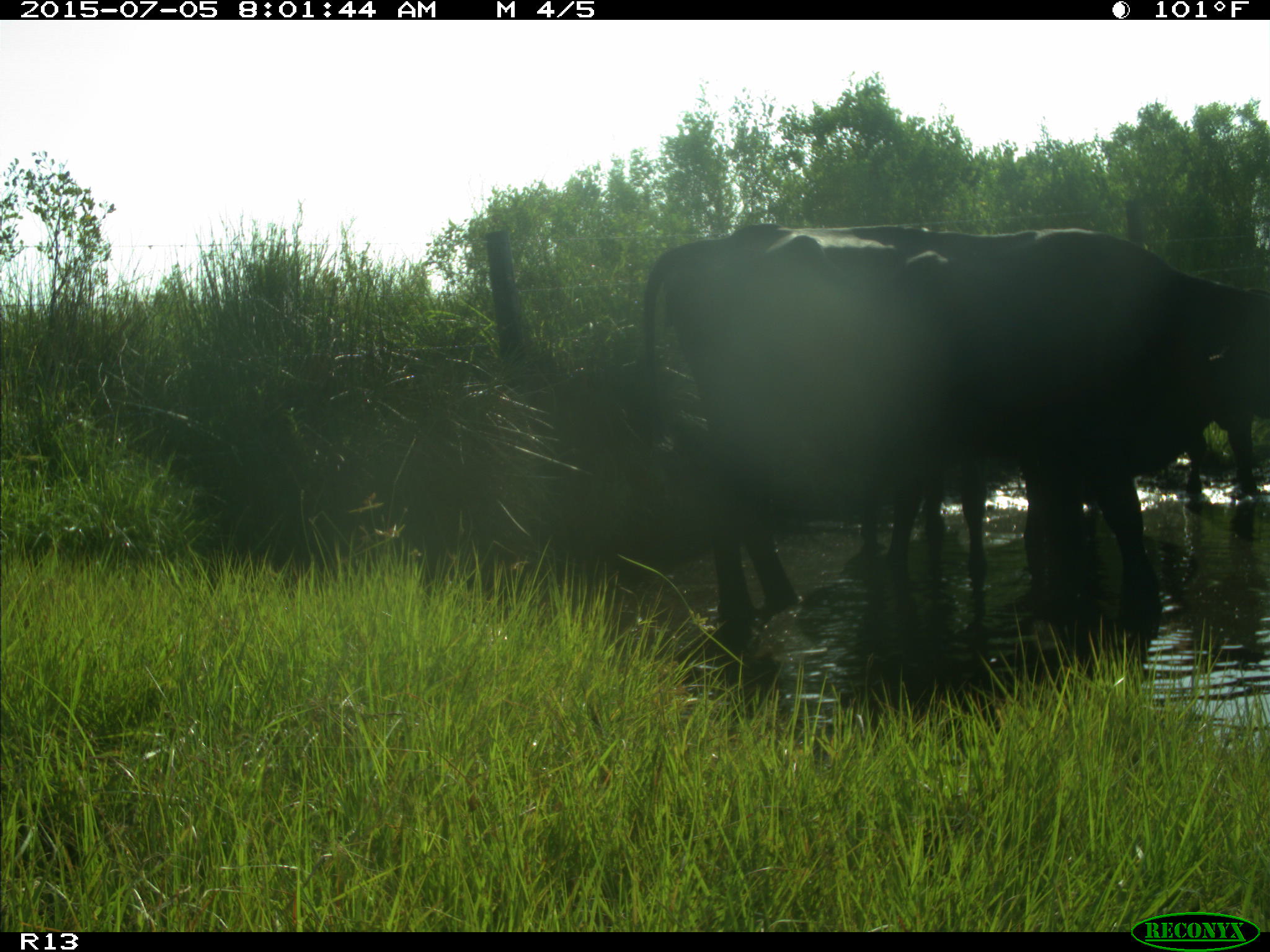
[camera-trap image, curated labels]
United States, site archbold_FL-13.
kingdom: Animalia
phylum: Chordata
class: Mammalia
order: Artiodactyla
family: Bovidae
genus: Bos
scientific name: Bos taurus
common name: domestic cow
Bos taurus (domestic cow).